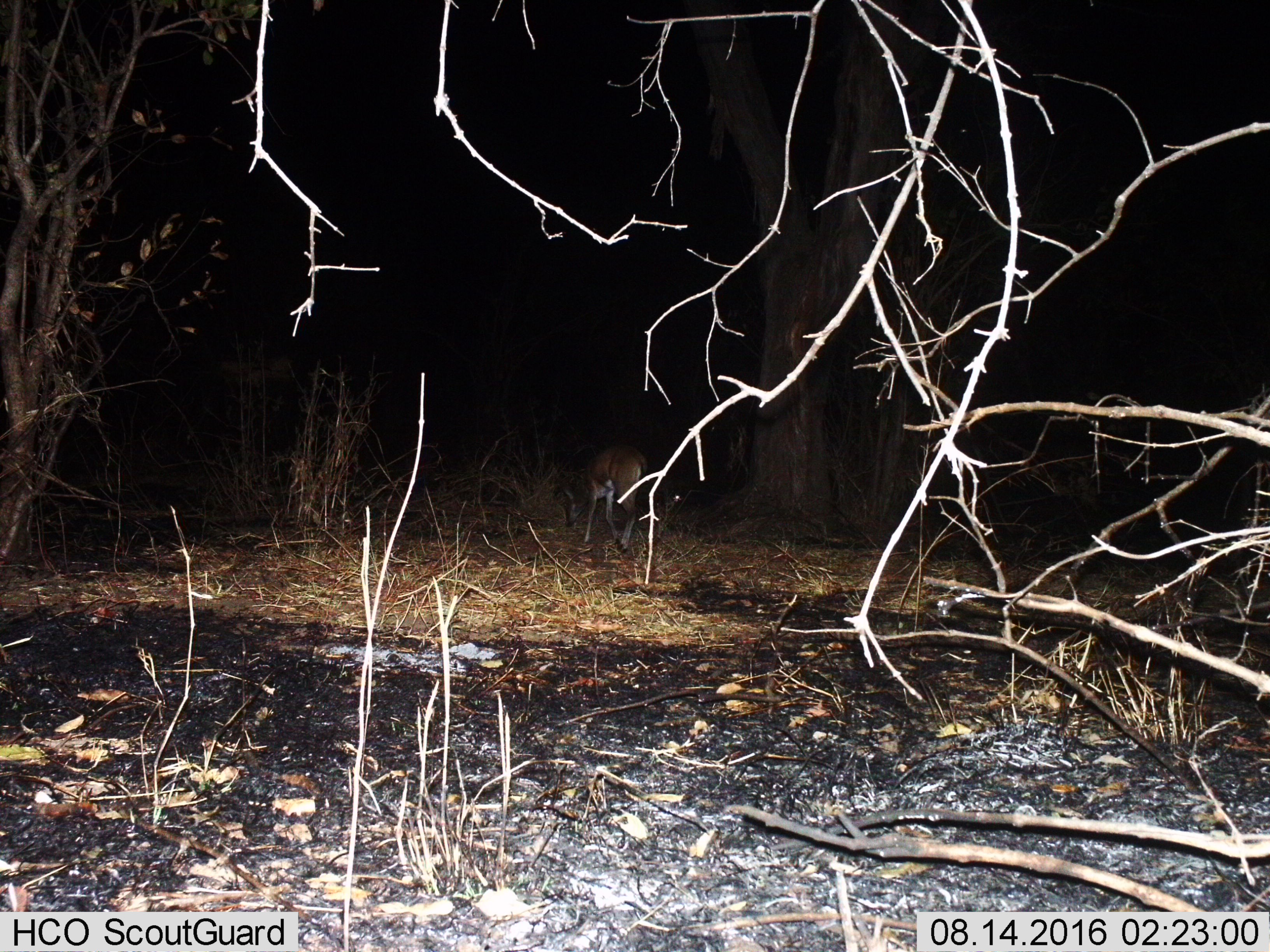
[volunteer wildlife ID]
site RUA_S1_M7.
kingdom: Animalia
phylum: Chordata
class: Mammalia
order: Artiodactyla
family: Bovidae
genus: Sylvicapra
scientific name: Sylvicapra grimmia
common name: common duiker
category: duikercommongrey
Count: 1.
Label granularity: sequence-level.